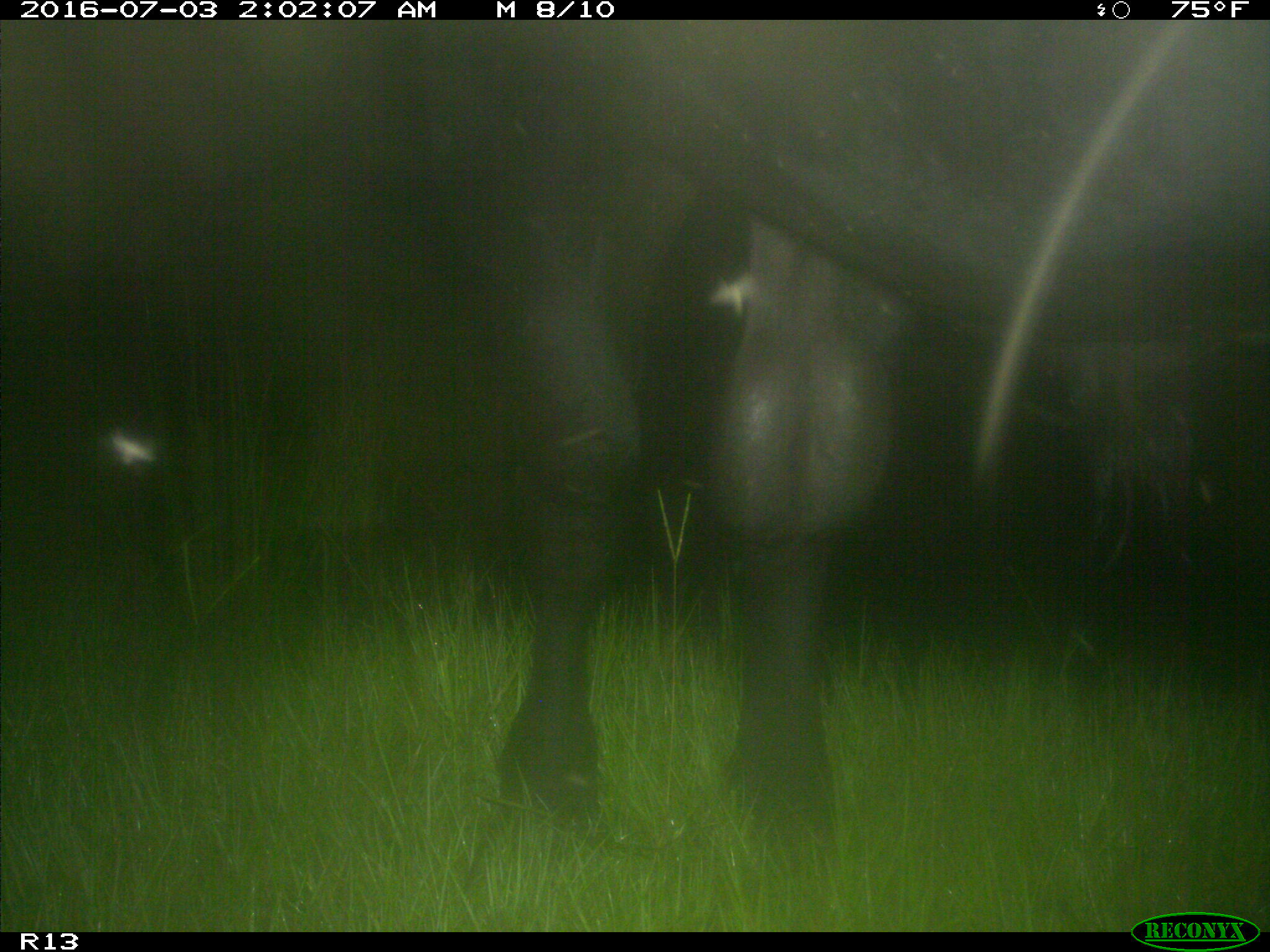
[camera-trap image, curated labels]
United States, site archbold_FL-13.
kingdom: Animalia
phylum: Chordata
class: Mammalia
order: Artiodactyla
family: Bovidae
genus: Bos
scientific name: Bos taurus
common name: domestic cow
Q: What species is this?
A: Bos taurus (domestic cow).